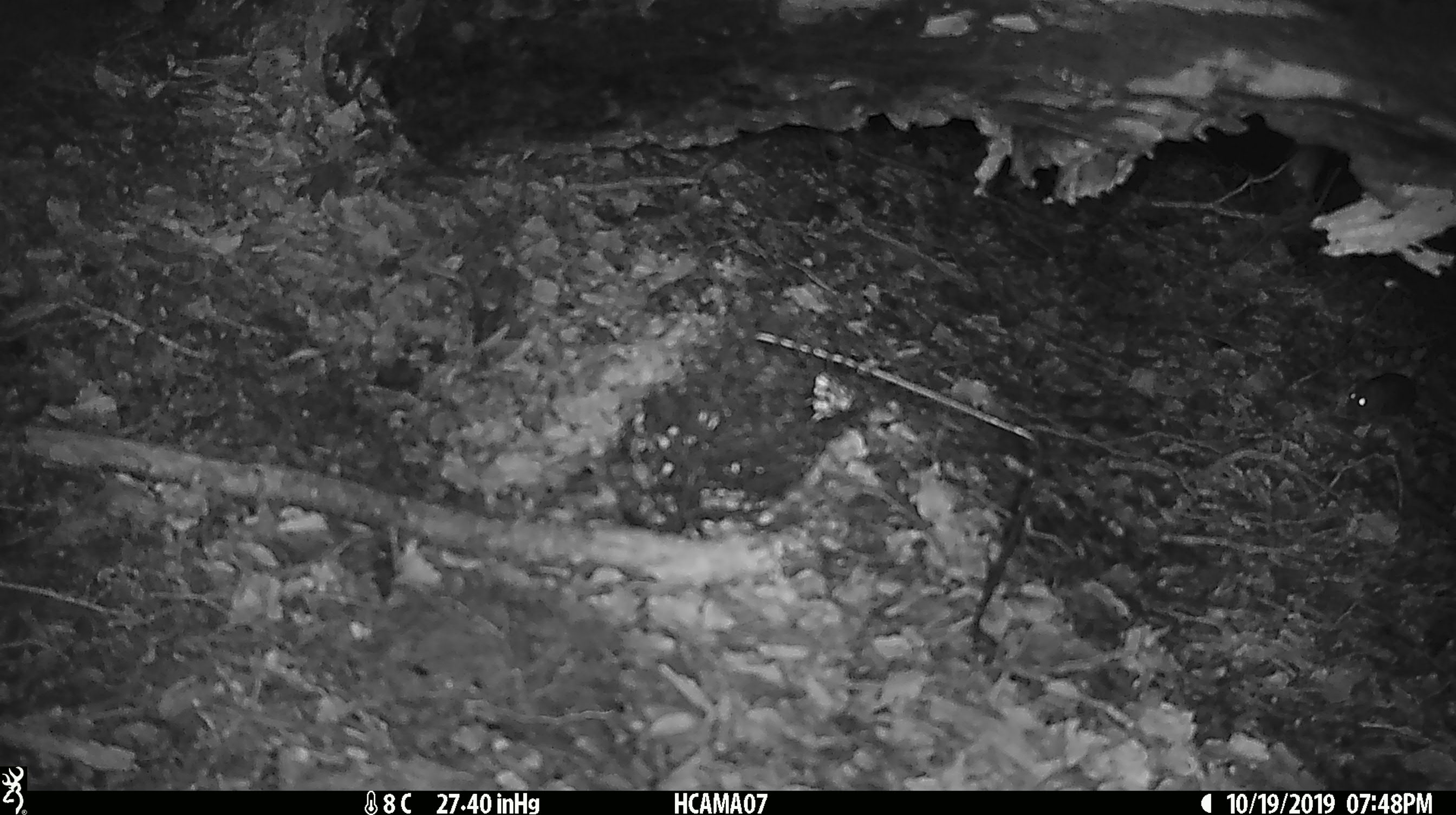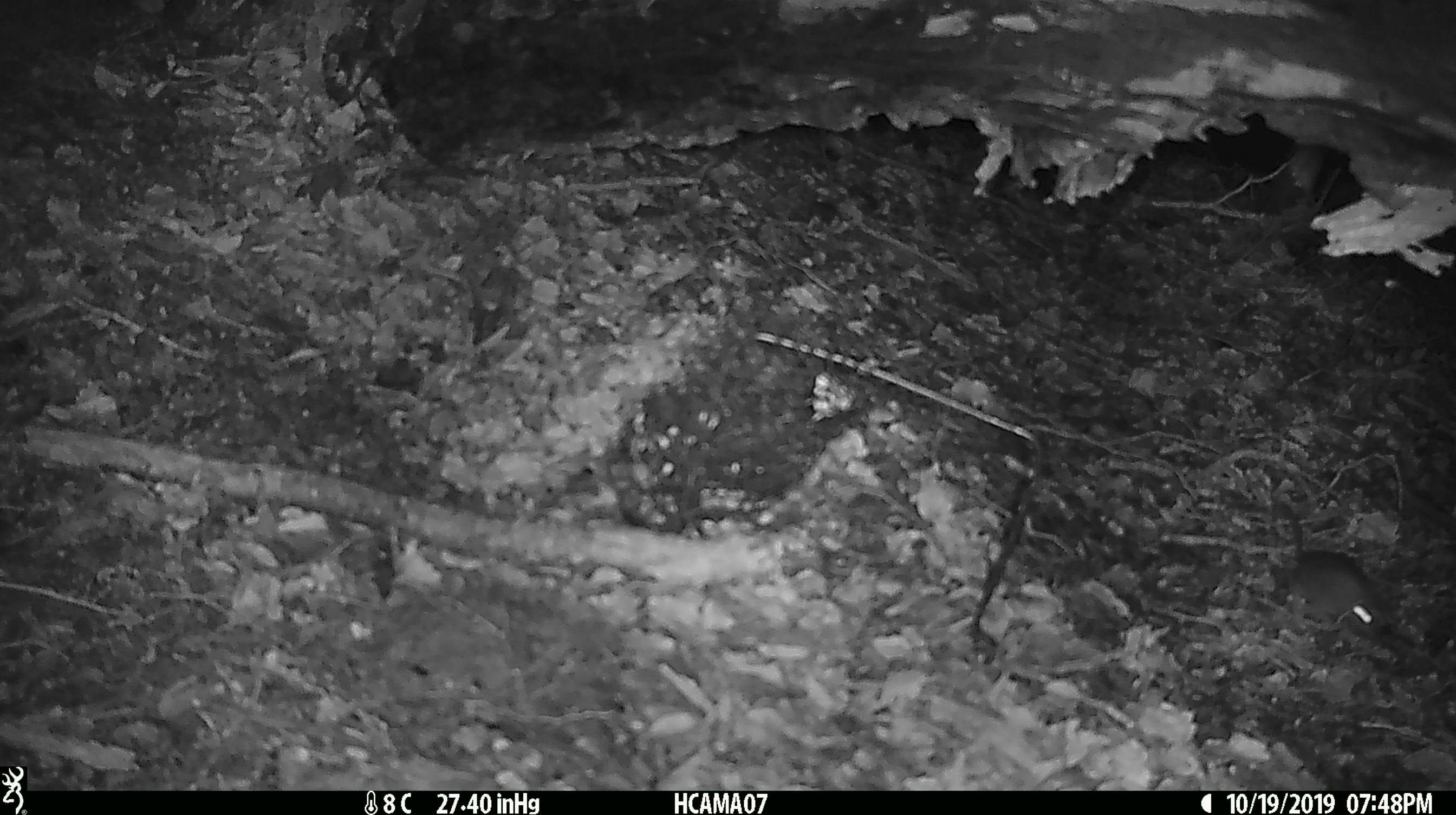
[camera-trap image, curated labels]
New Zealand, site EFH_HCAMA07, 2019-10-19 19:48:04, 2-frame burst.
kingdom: Animalia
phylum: Chordata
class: Mammalia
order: Rodentia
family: Muridae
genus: Mus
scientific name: Mus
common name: mouse